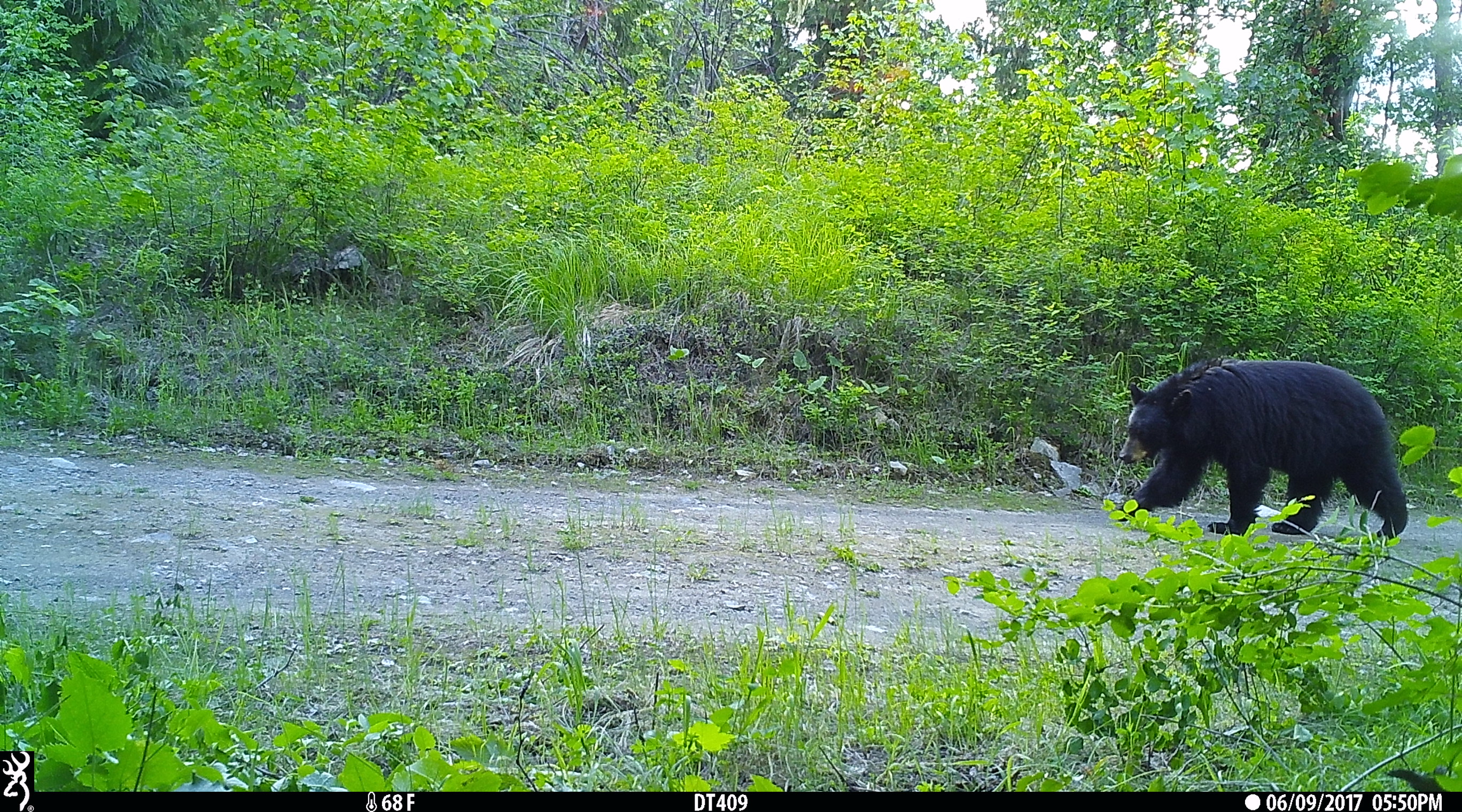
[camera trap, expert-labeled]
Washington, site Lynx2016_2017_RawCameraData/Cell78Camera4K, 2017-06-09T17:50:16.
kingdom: Animalia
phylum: Chordata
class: Mammalia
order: Carnivora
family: Ursidae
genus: Ursus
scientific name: Ursus americanus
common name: american black bear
Ursus americanus (american black bear). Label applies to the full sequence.